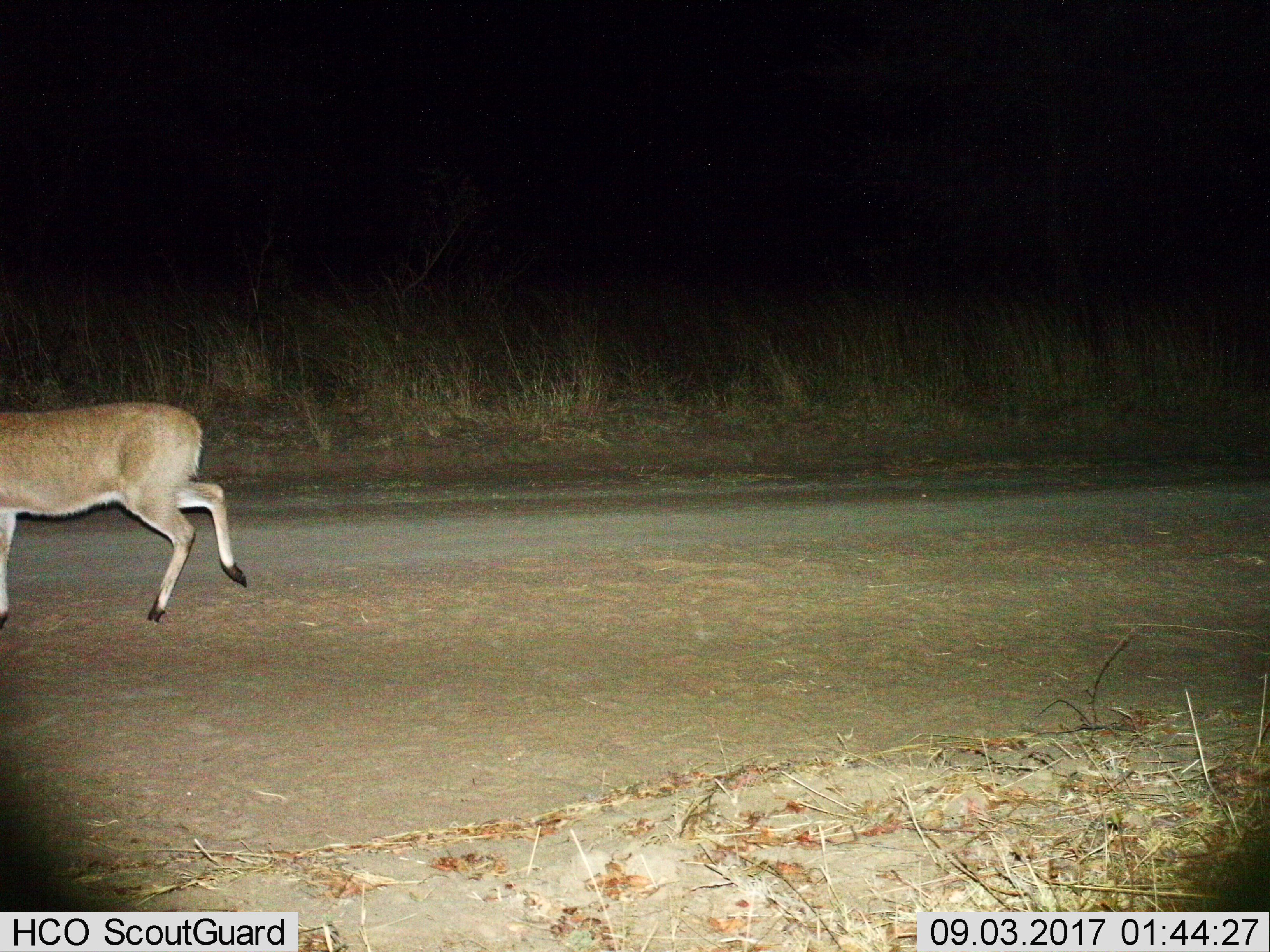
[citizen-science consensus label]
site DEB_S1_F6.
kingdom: Animalia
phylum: Chordata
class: Mammalia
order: Artiodactyla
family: Bovidae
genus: Sylvicapra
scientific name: Sylvicapra grimmia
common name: common duiker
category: duikercommongrey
Duikercommongrey (common duiker) (Sylvicapra grimmia), count 1. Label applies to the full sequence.